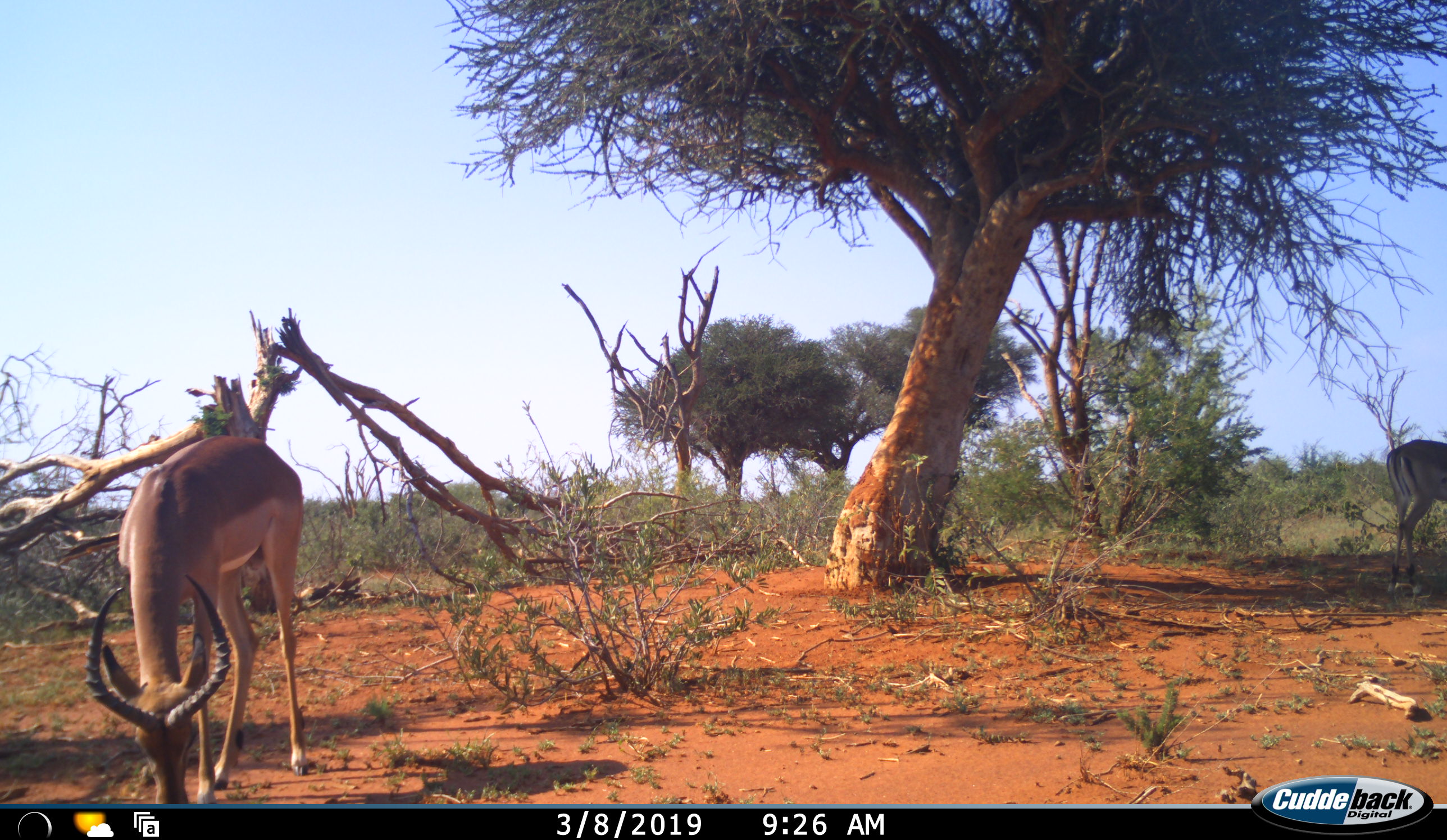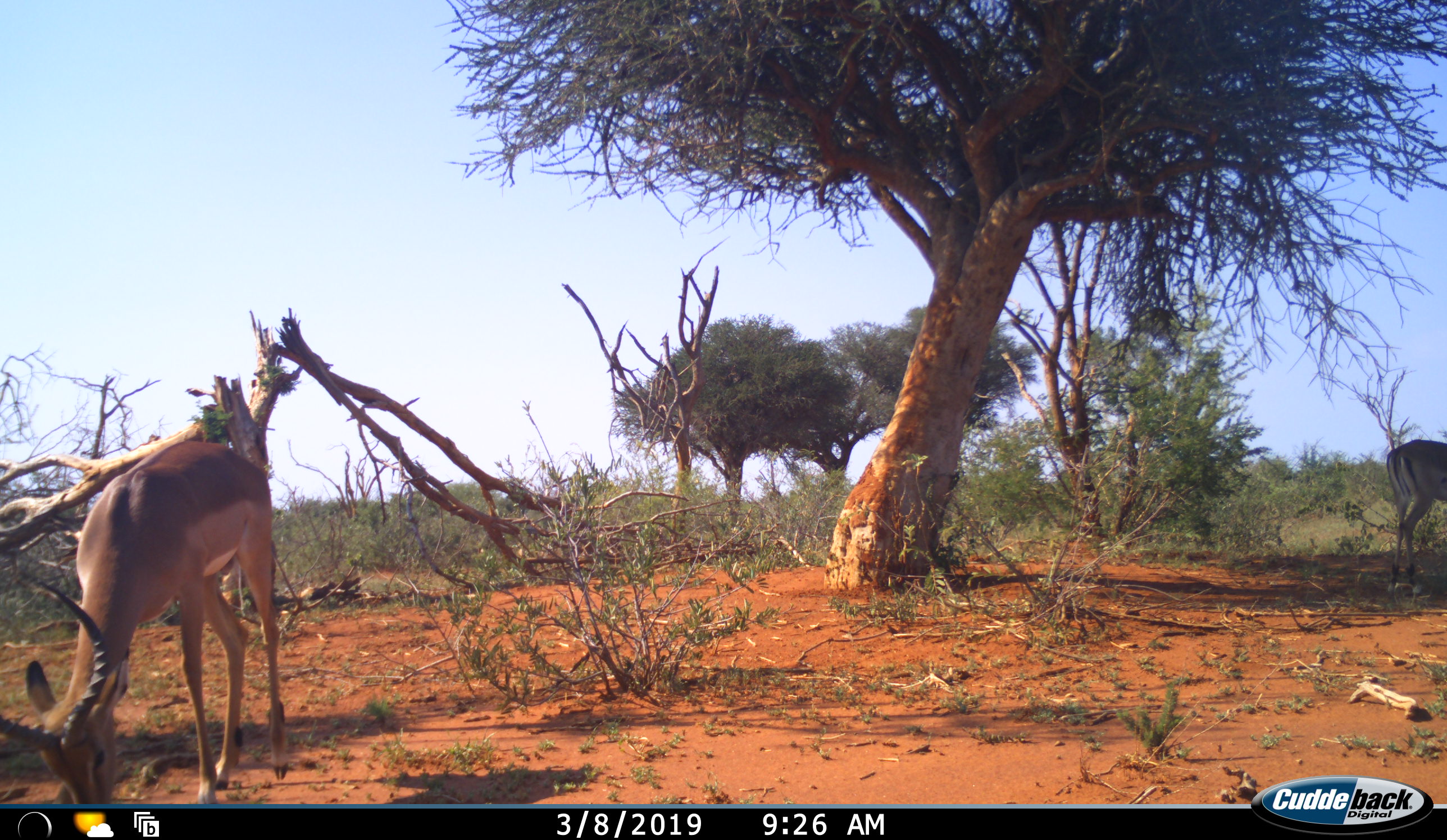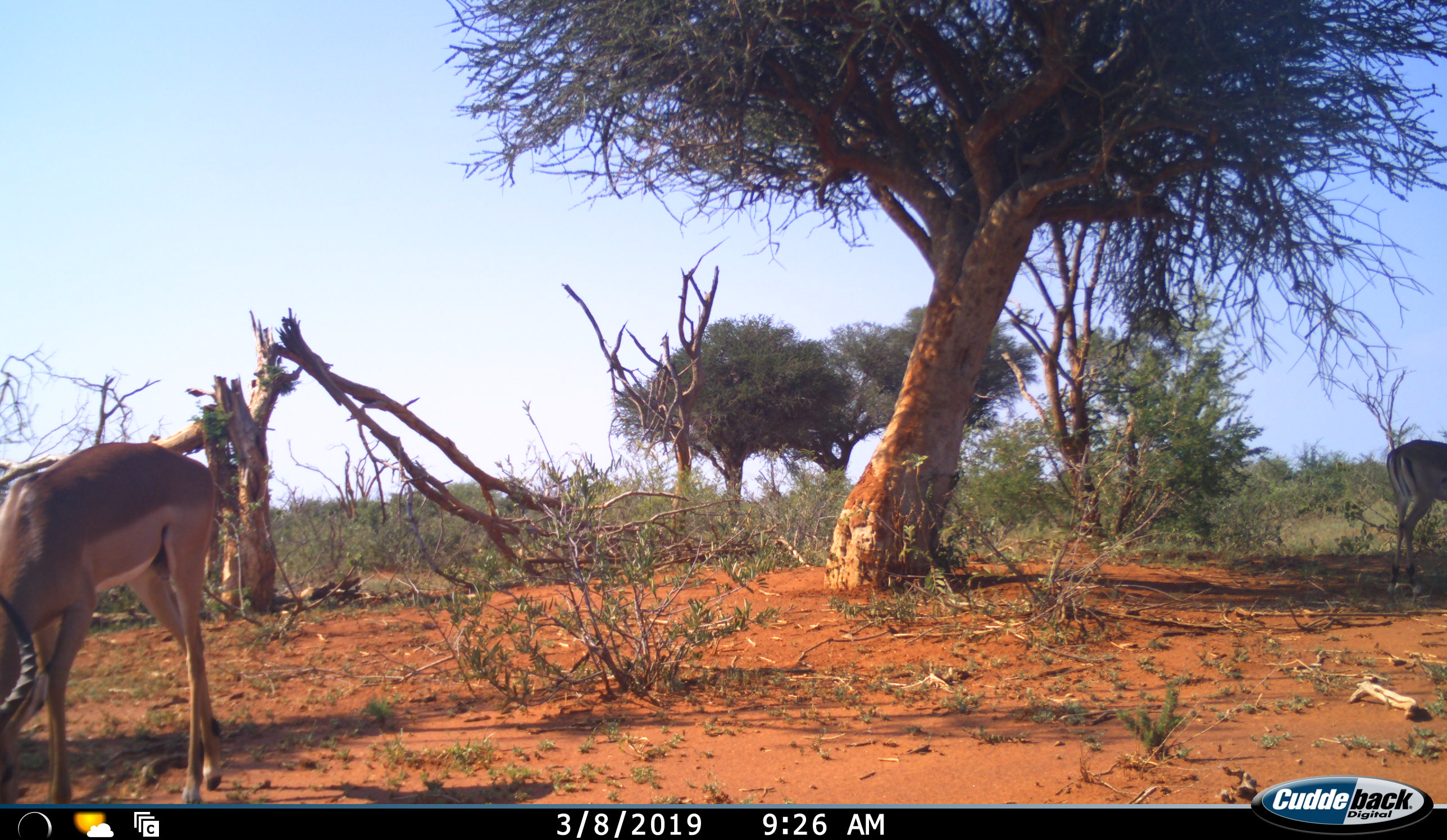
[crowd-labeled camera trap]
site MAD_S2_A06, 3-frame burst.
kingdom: Animalia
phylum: Chordata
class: Mammalia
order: Artiodactyla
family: Bovidae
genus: Aepyceros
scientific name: Aepyceros melampus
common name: impala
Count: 2.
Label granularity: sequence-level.